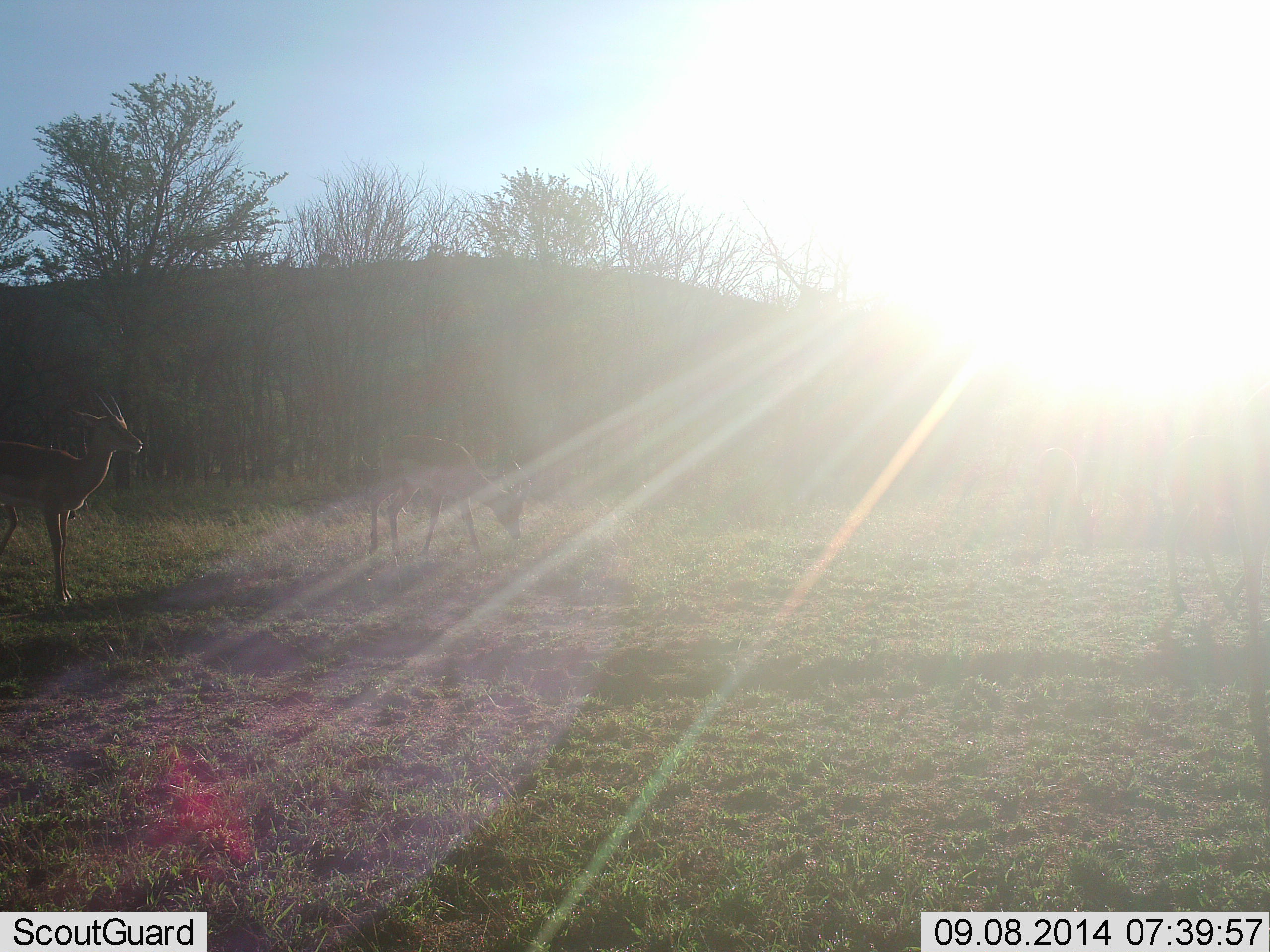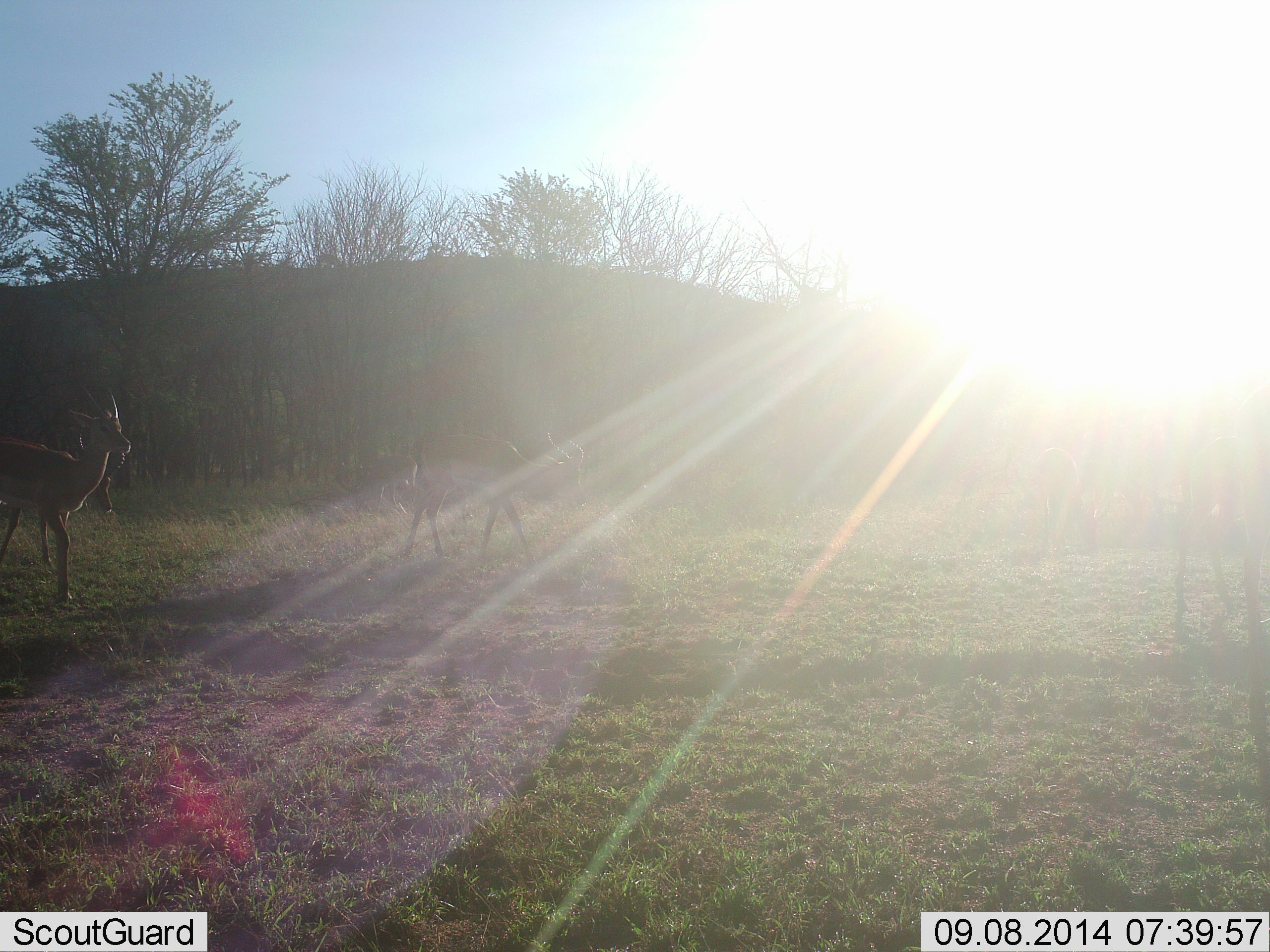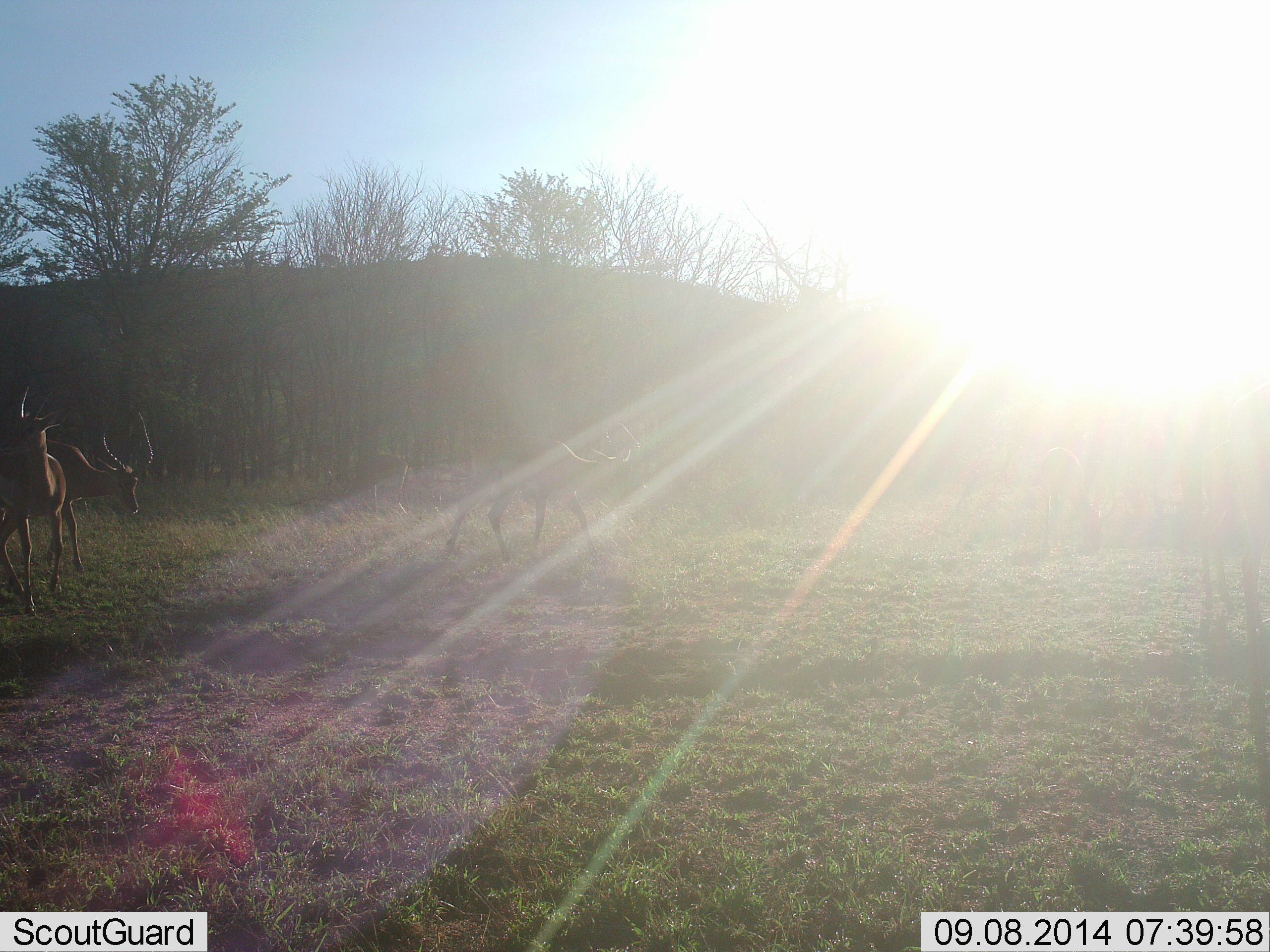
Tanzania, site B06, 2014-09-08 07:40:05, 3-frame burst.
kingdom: Animalia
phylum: Chordata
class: Mammalia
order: Artiodactyla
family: Bovidae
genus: Nanger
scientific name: Nanger granti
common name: grant's gazelle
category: gazellegrants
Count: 4.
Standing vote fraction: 50%.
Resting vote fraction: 10%.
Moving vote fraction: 80%.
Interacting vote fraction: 0%.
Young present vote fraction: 0%.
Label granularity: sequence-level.